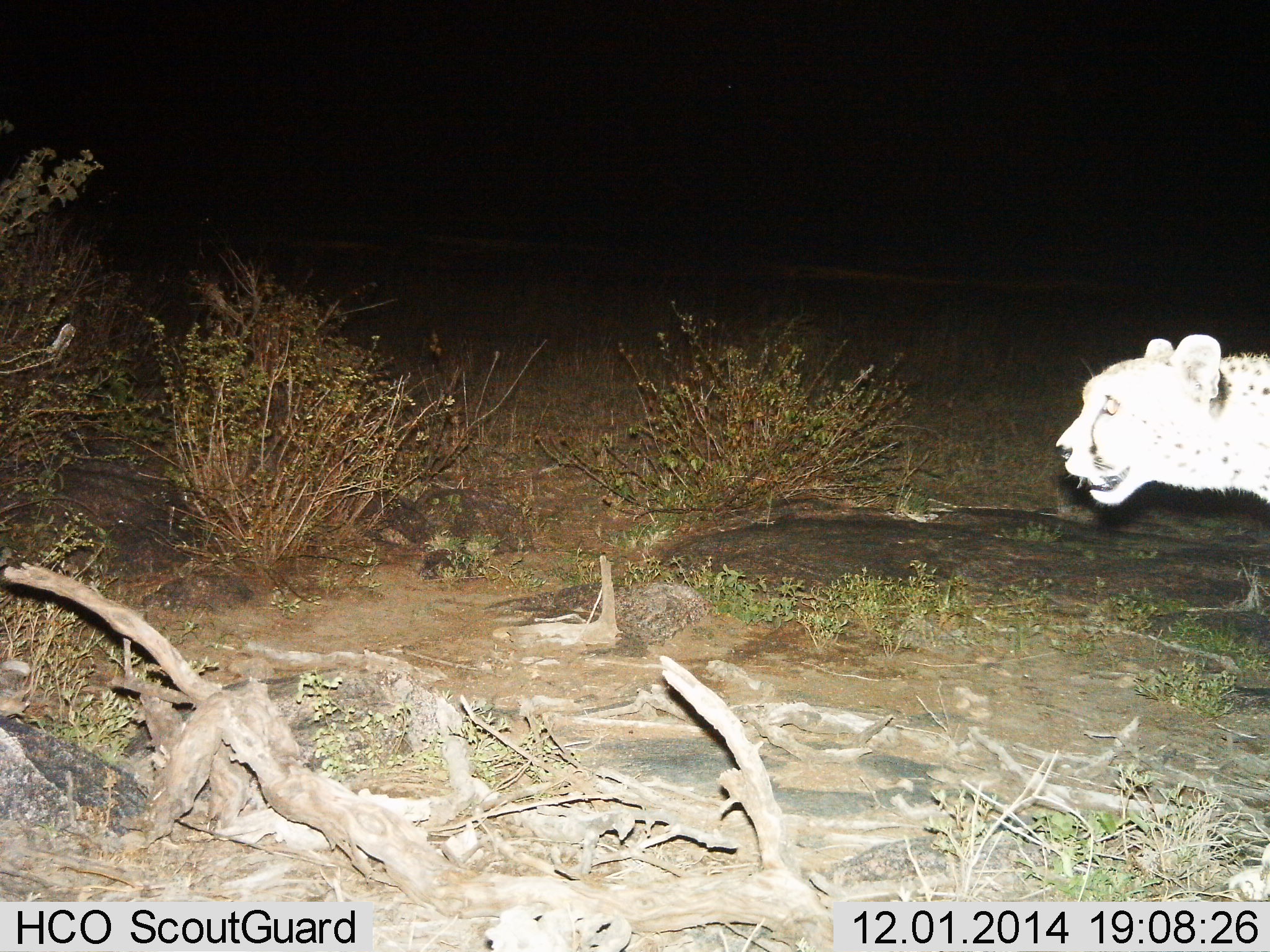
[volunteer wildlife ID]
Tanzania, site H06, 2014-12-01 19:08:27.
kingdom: Animalia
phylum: Chordata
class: Mammalia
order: Carnivora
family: Felidae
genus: Acinonyx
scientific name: Acinonyx jubatus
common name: cheetah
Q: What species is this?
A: Cheetah (Acinonyx jubatus).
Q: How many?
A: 1.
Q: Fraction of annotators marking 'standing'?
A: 70%.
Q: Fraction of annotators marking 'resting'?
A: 0%.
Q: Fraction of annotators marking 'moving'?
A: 30%.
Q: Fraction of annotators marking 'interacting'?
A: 0%.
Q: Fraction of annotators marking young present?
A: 0%.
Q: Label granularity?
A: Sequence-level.